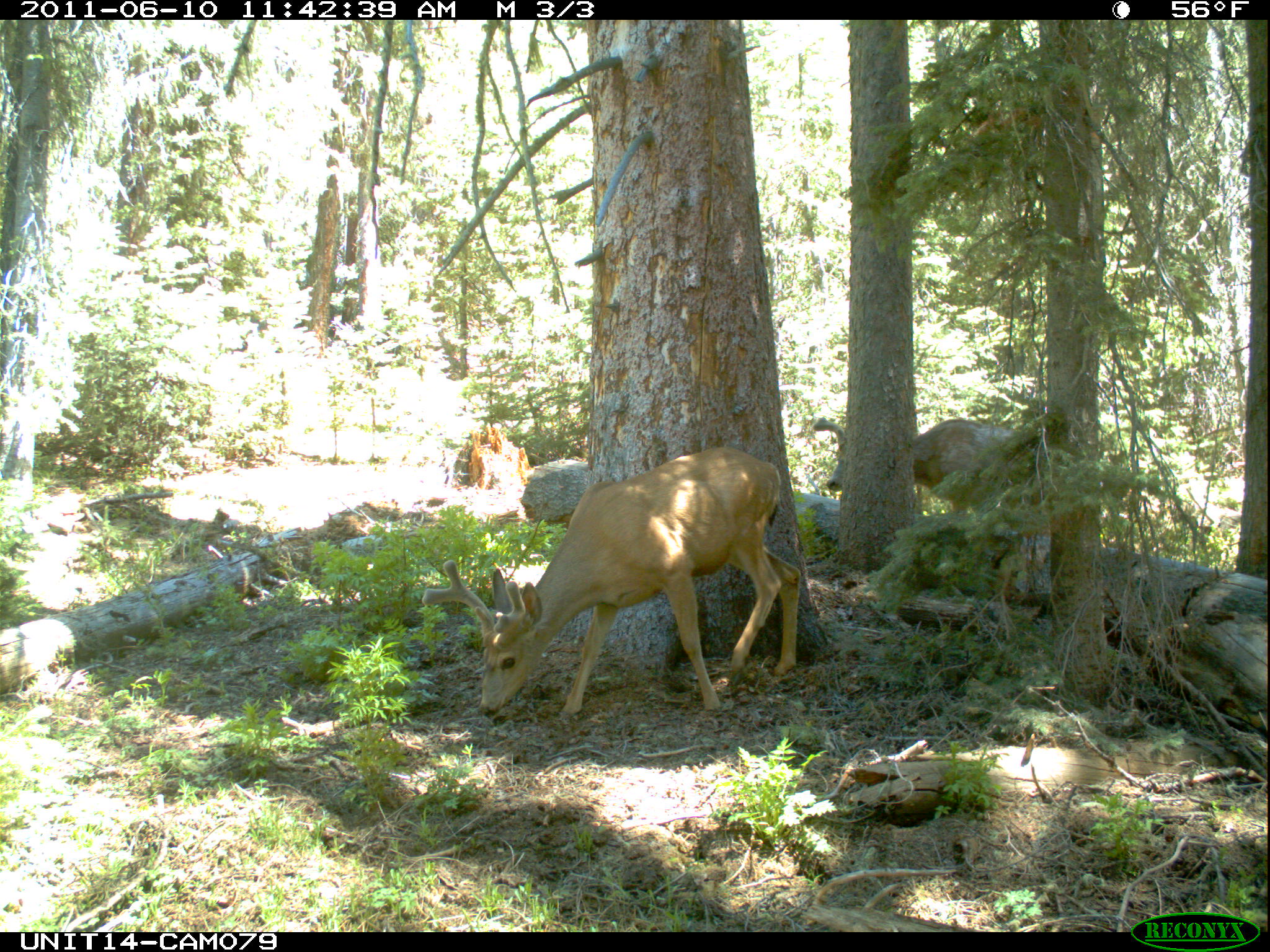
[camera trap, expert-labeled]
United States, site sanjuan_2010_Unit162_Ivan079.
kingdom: Animalia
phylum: Chordata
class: Mammalia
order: Artiodactyla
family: Cervidae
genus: Odocoileus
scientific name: Odocoileus hemionus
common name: mule deer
Odocoileus hemionus (mule deer).